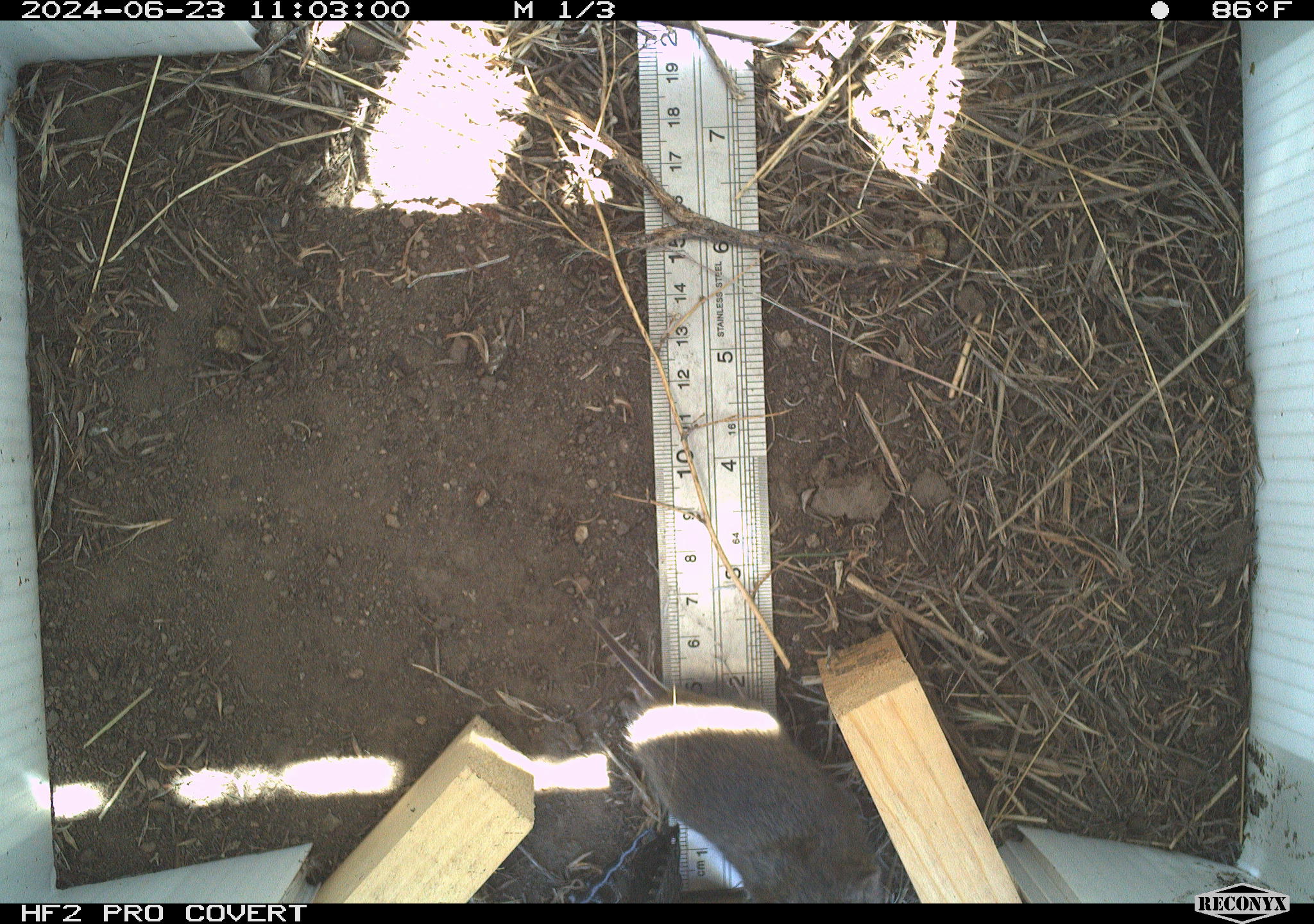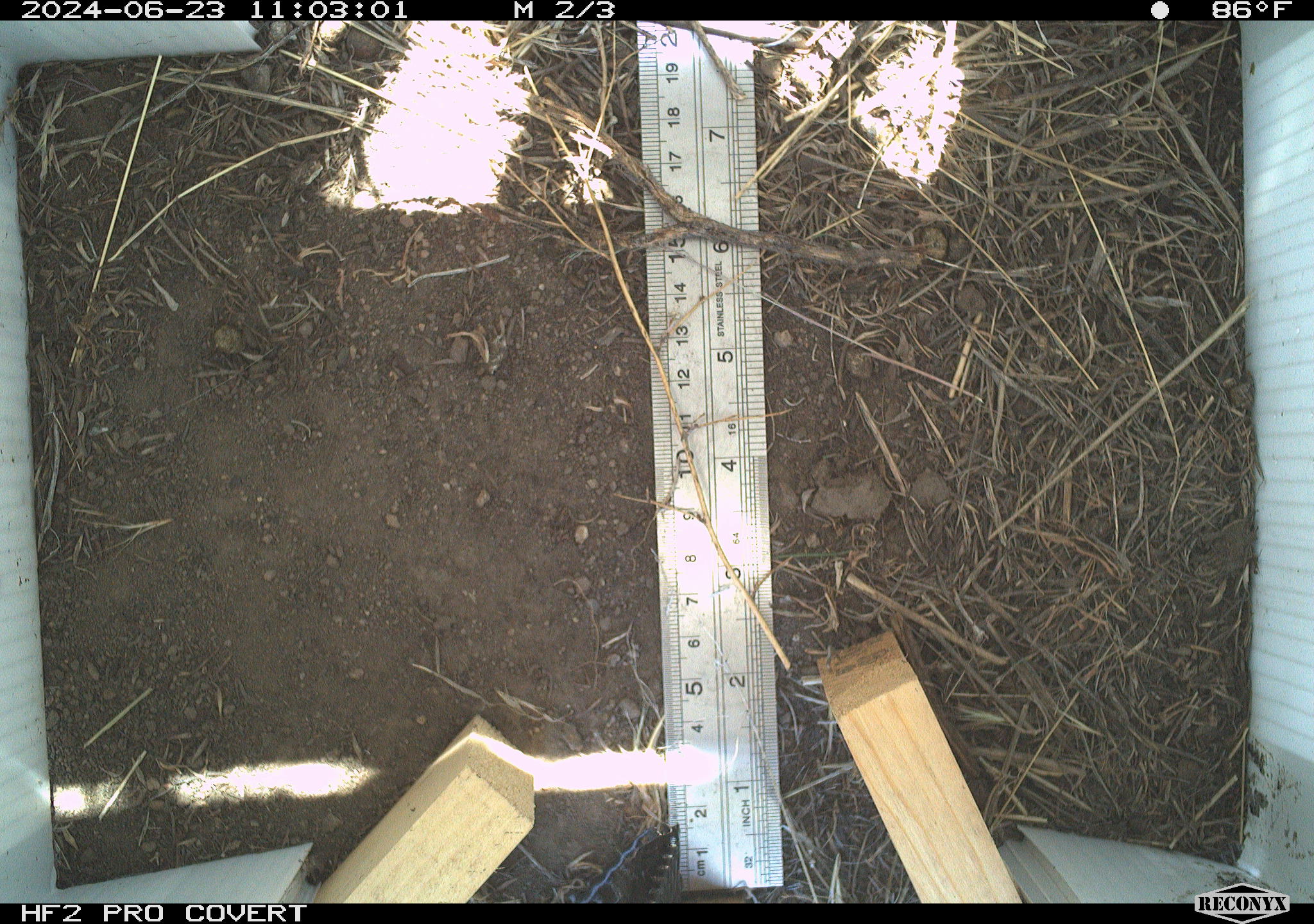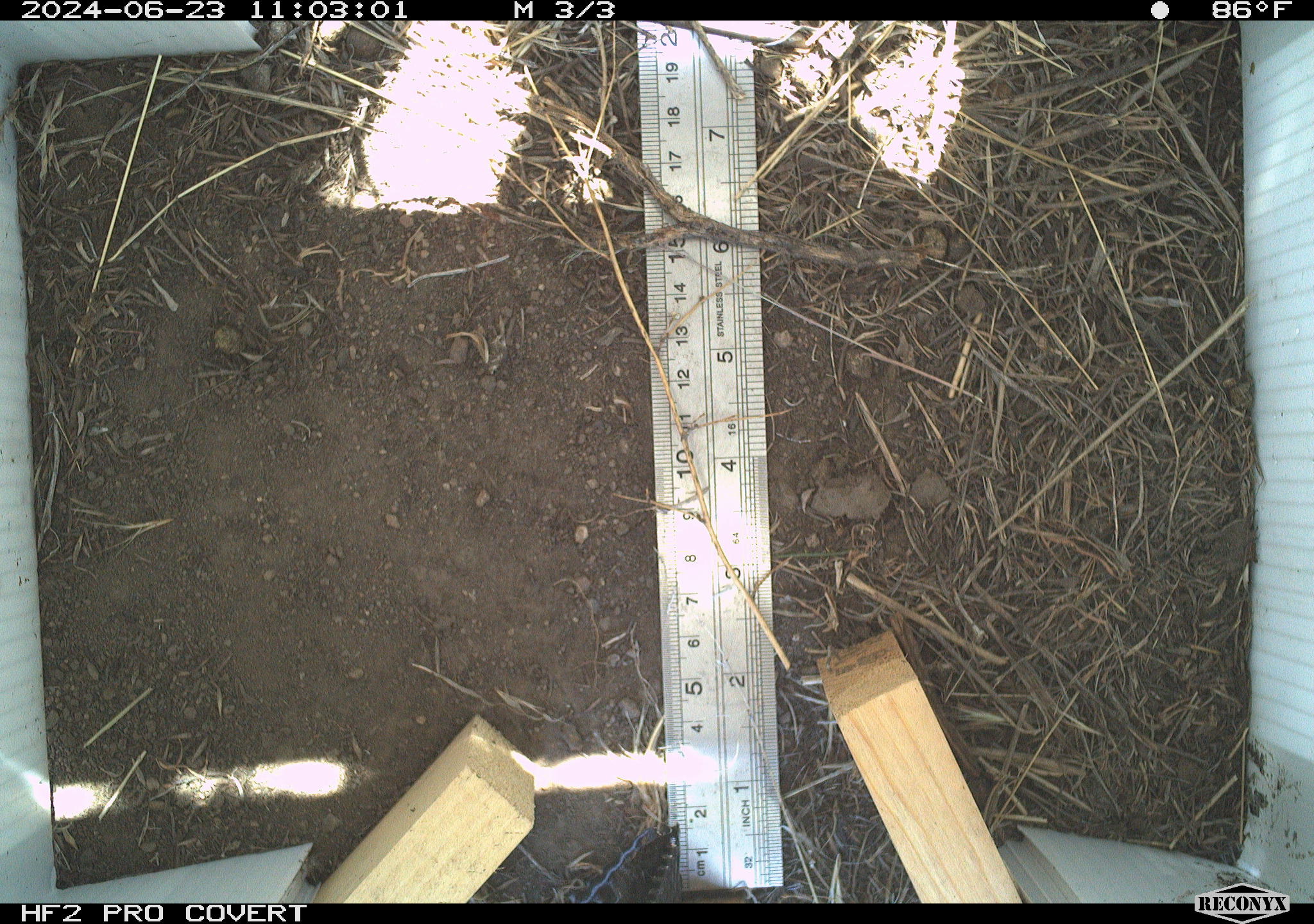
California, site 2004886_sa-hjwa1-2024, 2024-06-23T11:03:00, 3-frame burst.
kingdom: Animalia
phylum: Chordata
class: Mammalia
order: Rodentia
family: Cricetidae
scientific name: Cricetidae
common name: hamsters, voles, lemmings, and allies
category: cricetidae family